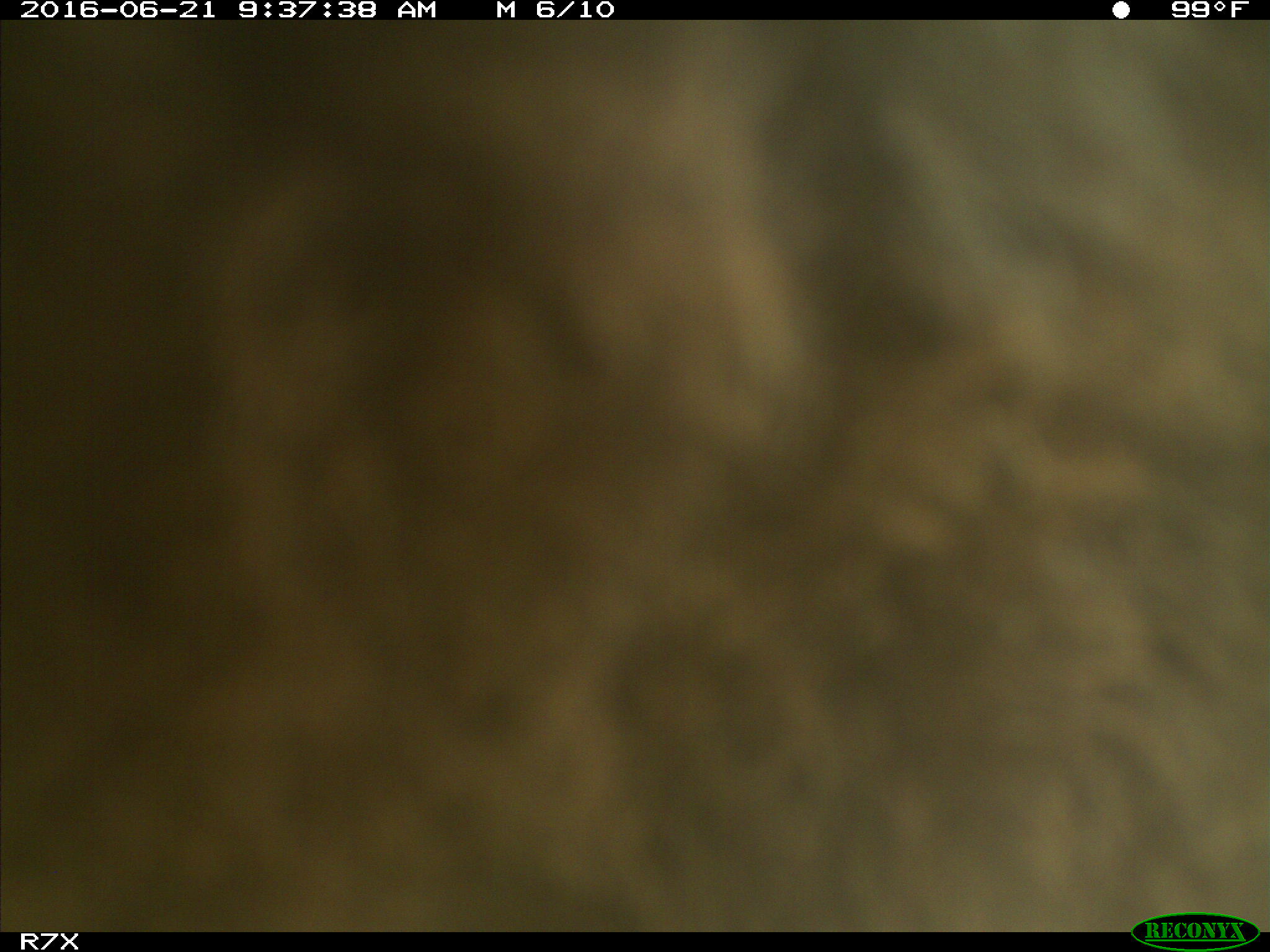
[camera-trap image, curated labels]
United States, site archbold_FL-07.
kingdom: Animalia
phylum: Chordata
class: Mammalia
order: Artiodactyla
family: Bovidae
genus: Bos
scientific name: Bos taurus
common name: domestic cow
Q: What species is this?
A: Bos taurus (domestic cow).